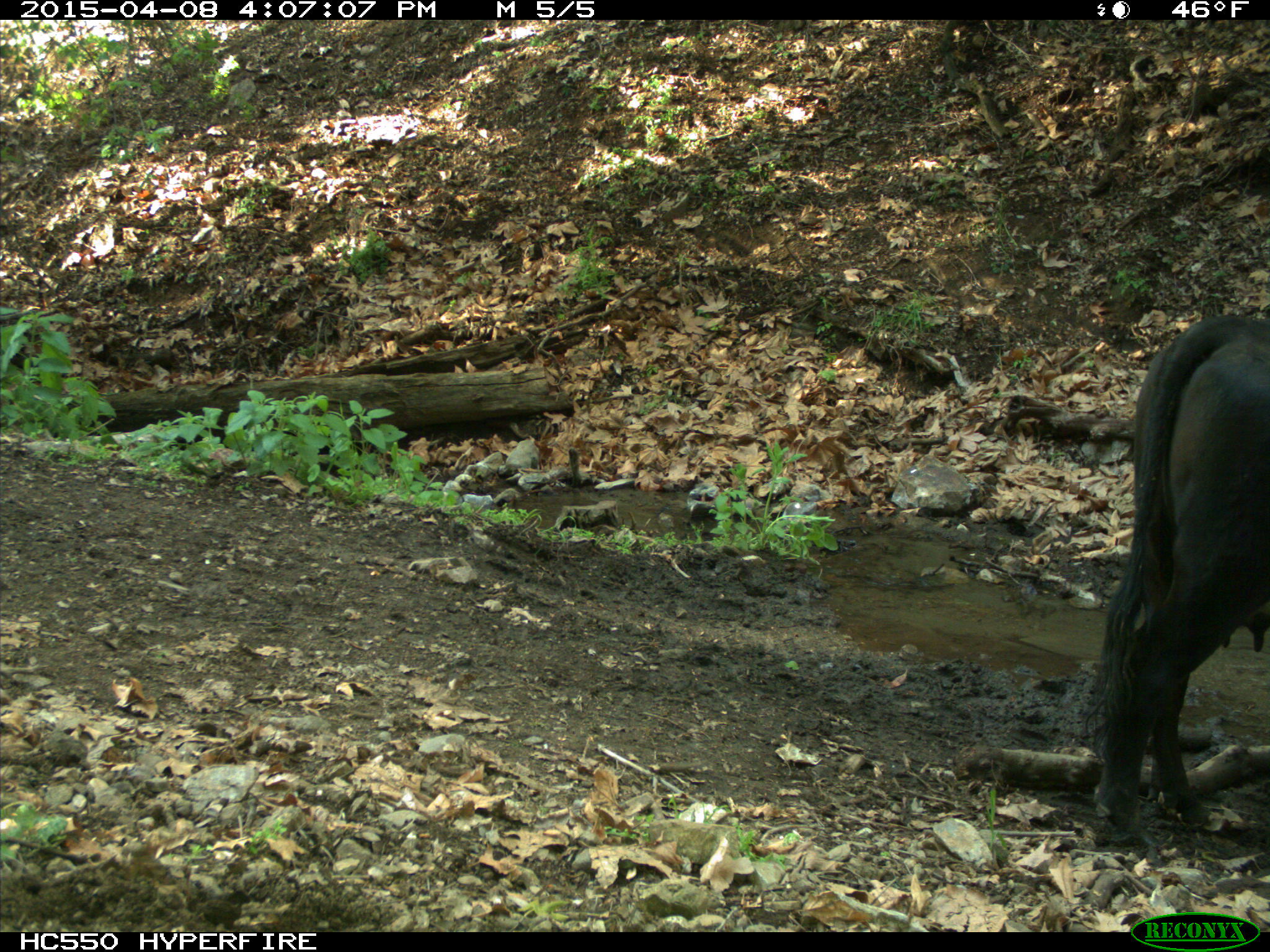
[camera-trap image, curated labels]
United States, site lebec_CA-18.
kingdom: Animalia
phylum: Chordata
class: Mammalia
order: Artiodactyla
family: Bovidae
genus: Bos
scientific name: Bos taurus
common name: domestic cow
Bos taurus (domestic cow).